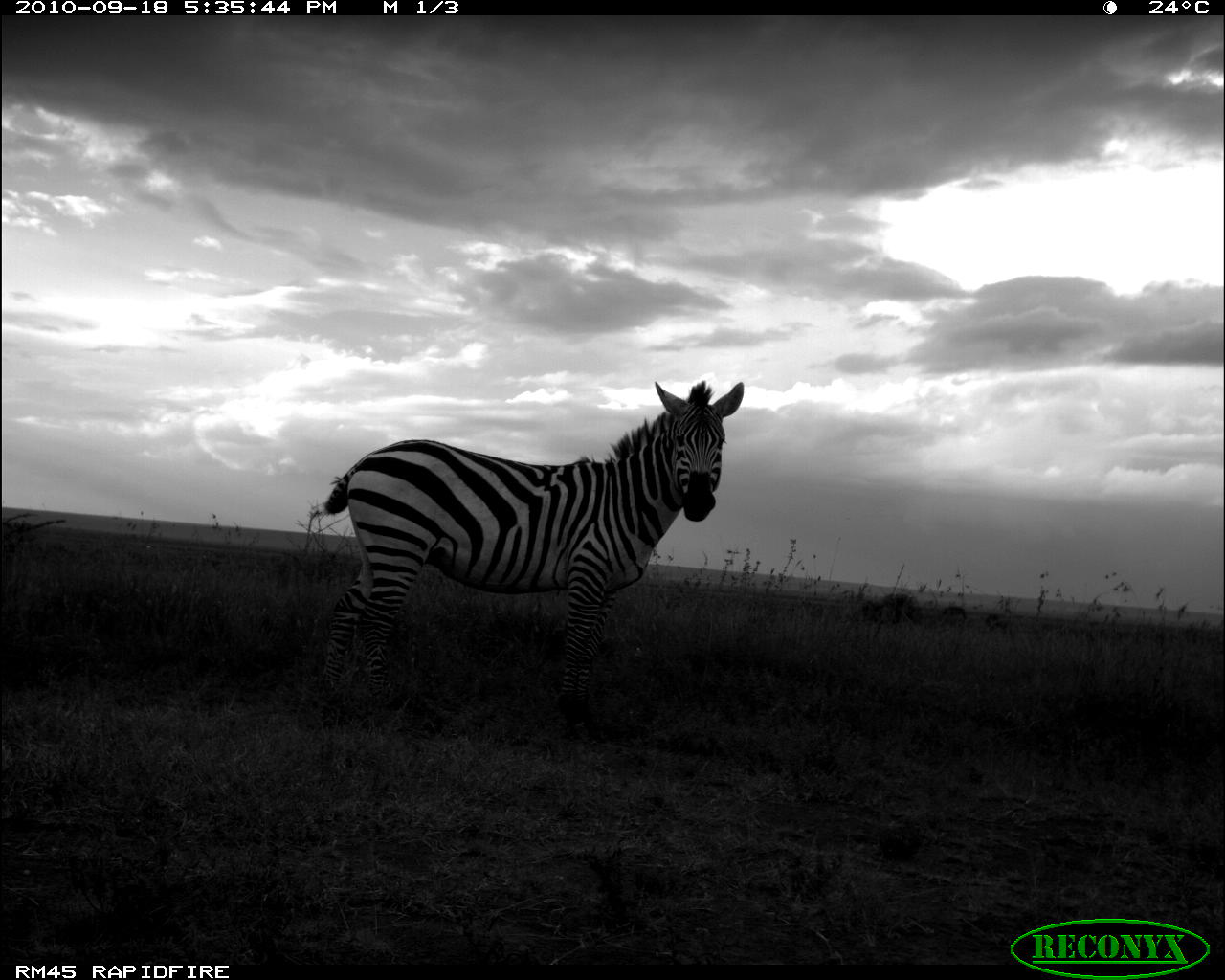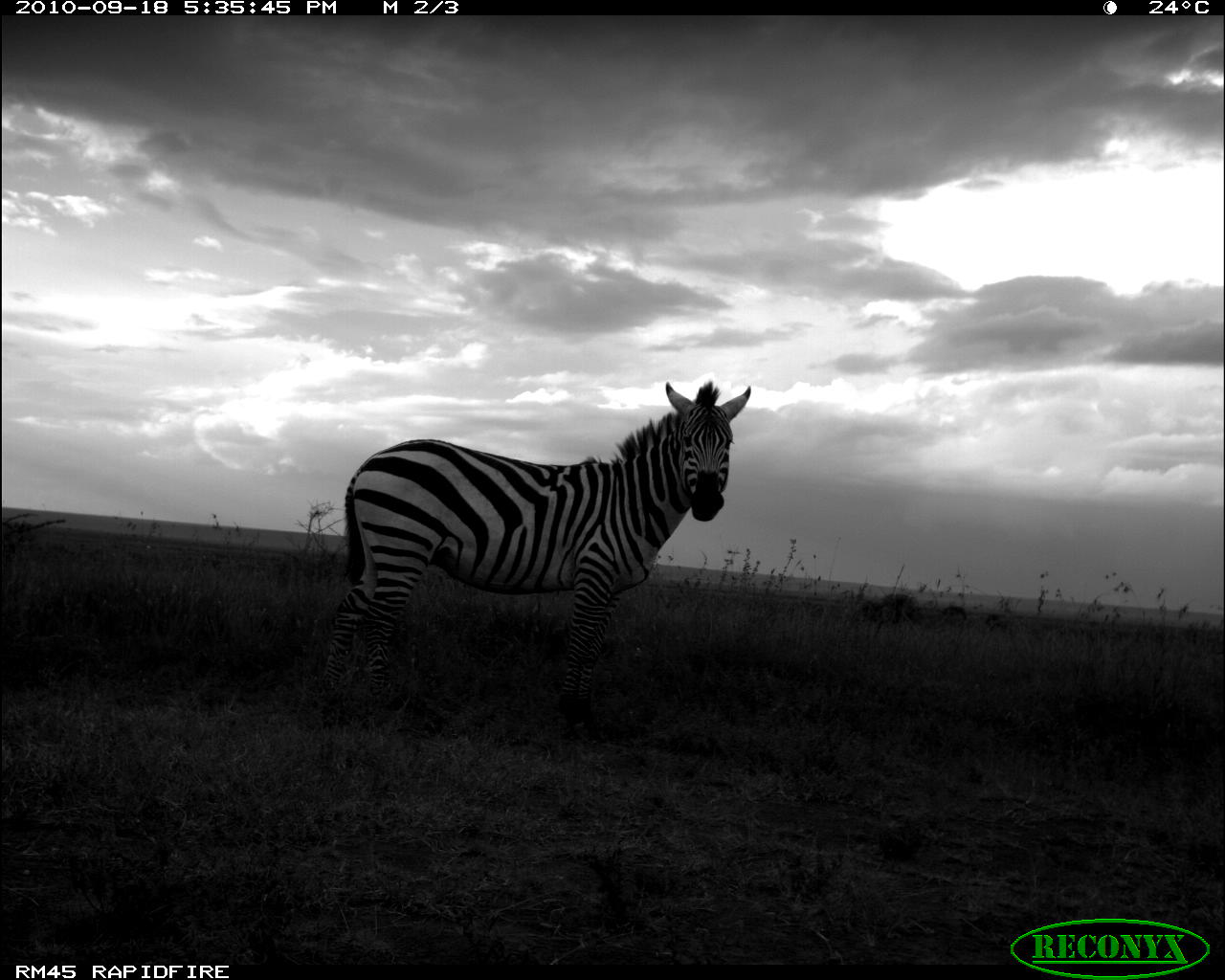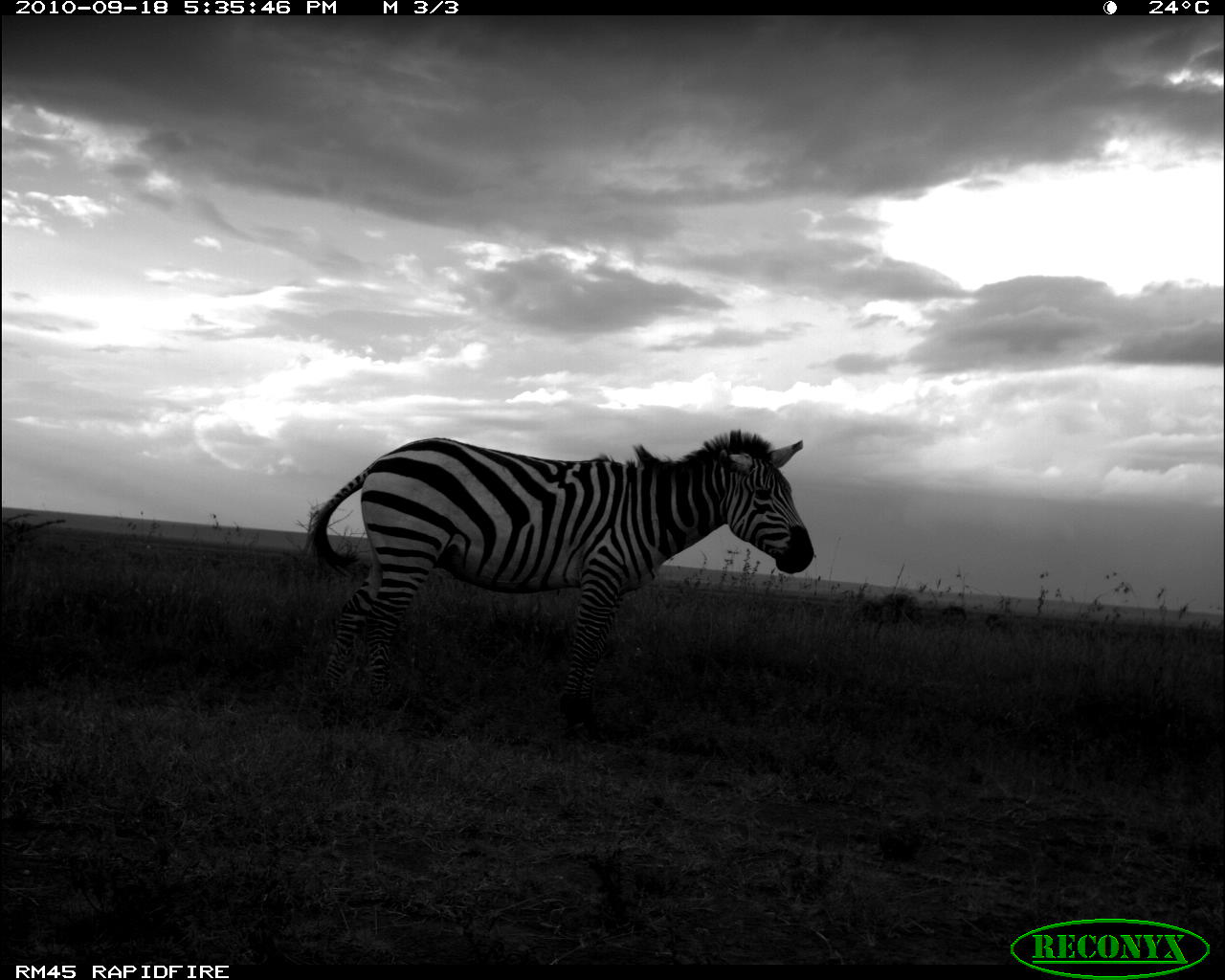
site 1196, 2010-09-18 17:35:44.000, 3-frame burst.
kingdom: Animalia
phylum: Chordata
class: Mammalia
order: Perissodactyla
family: Equidae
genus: Equus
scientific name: Equus quagga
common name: plains zebra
Equus quagga (plains zebra), count 1.